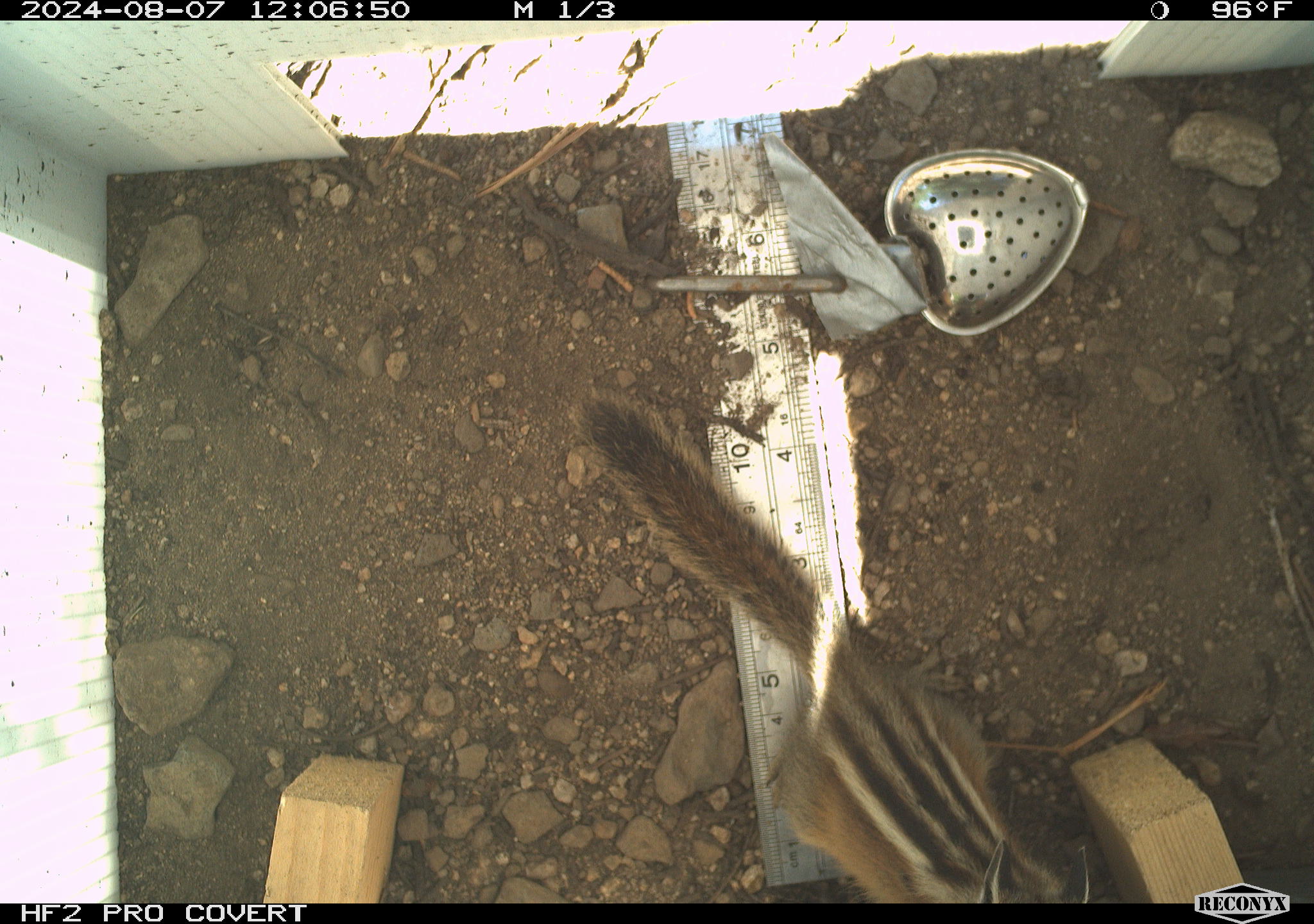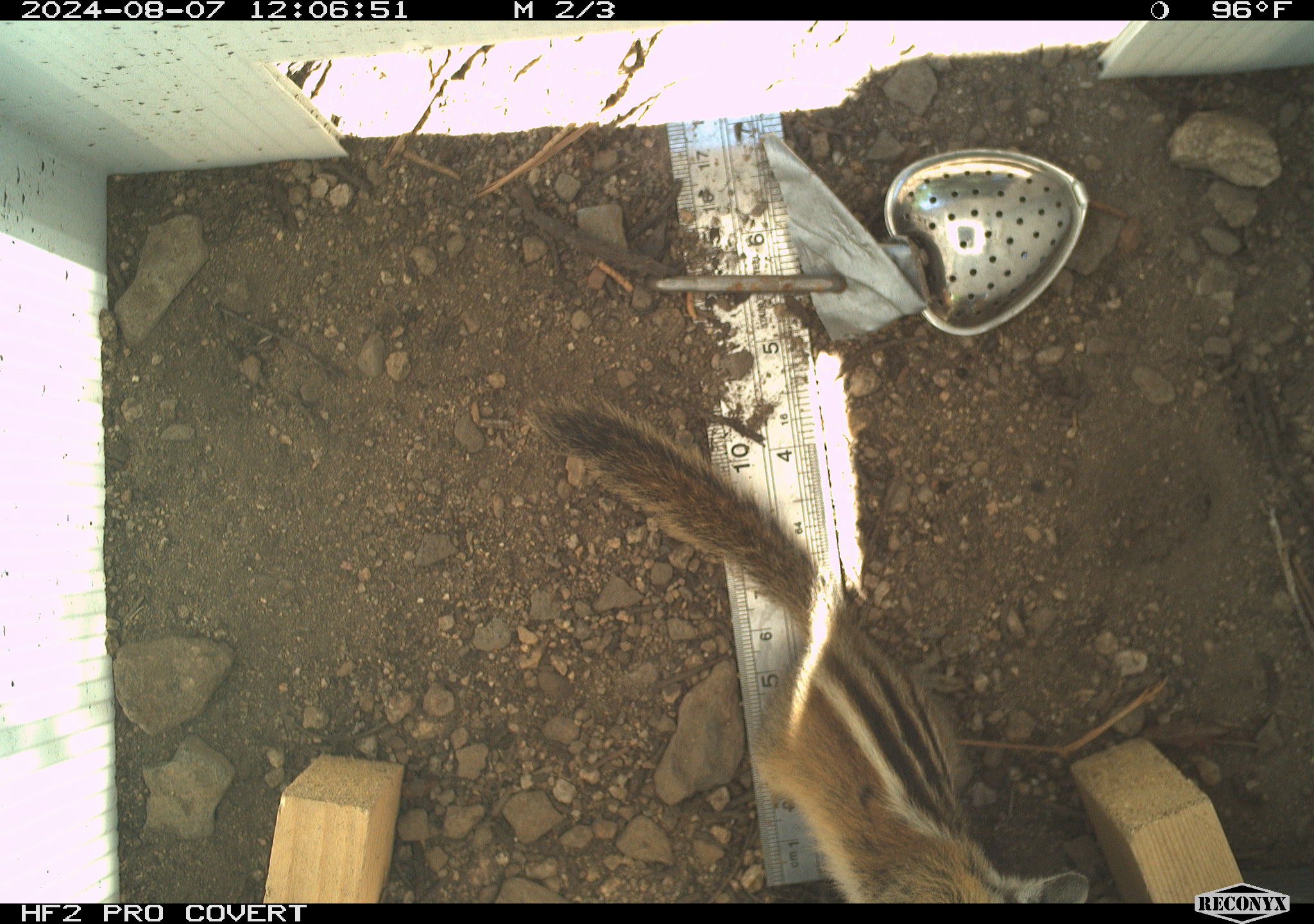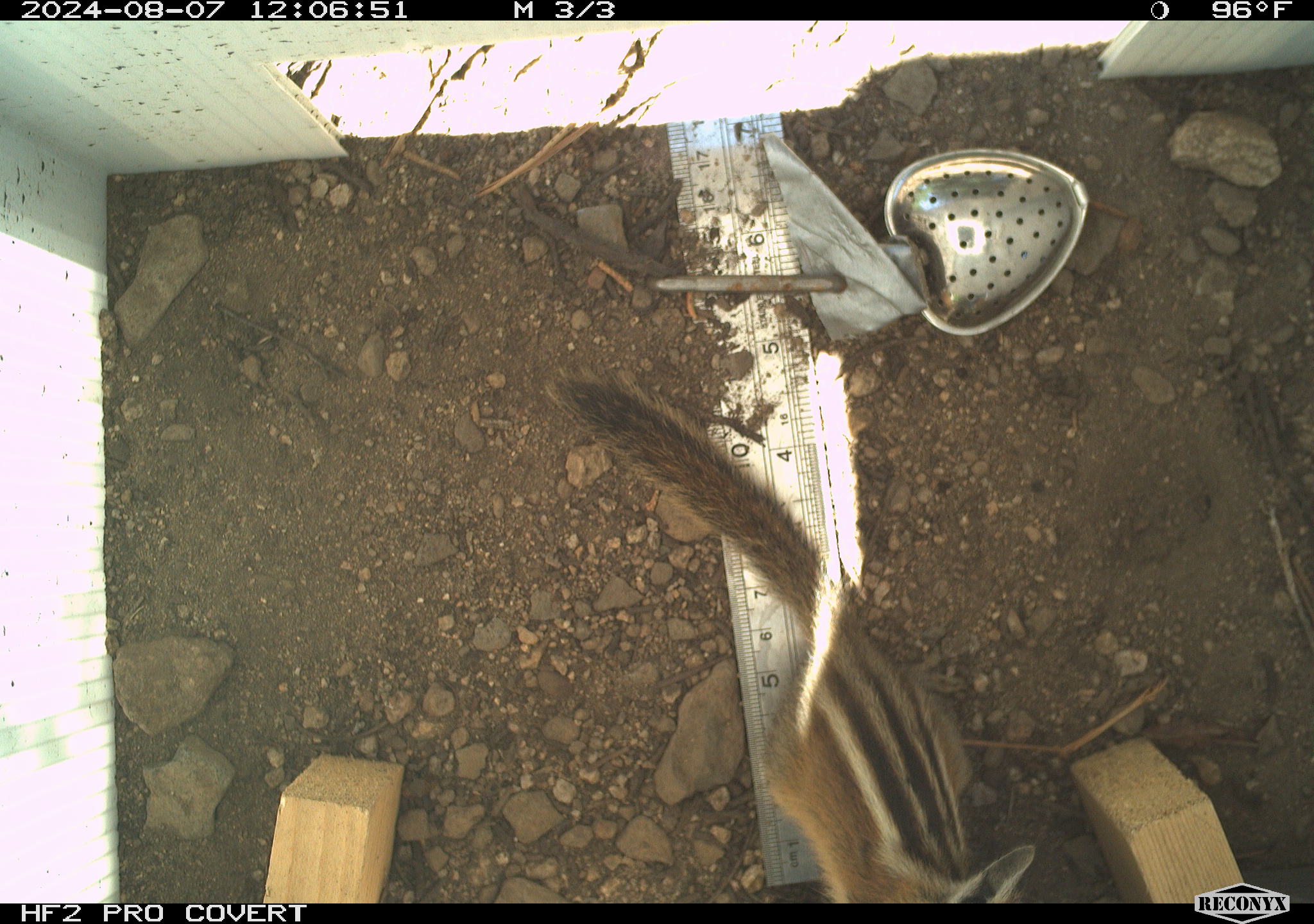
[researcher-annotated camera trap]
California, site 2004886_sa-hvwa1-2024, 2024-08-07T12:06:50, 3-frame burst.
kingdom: Animalia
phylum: Chordata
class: Mammalia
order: Rodentia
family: Sciuridae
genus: Neotamias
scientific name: Neotamias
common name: western chipmunks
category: neotamias species